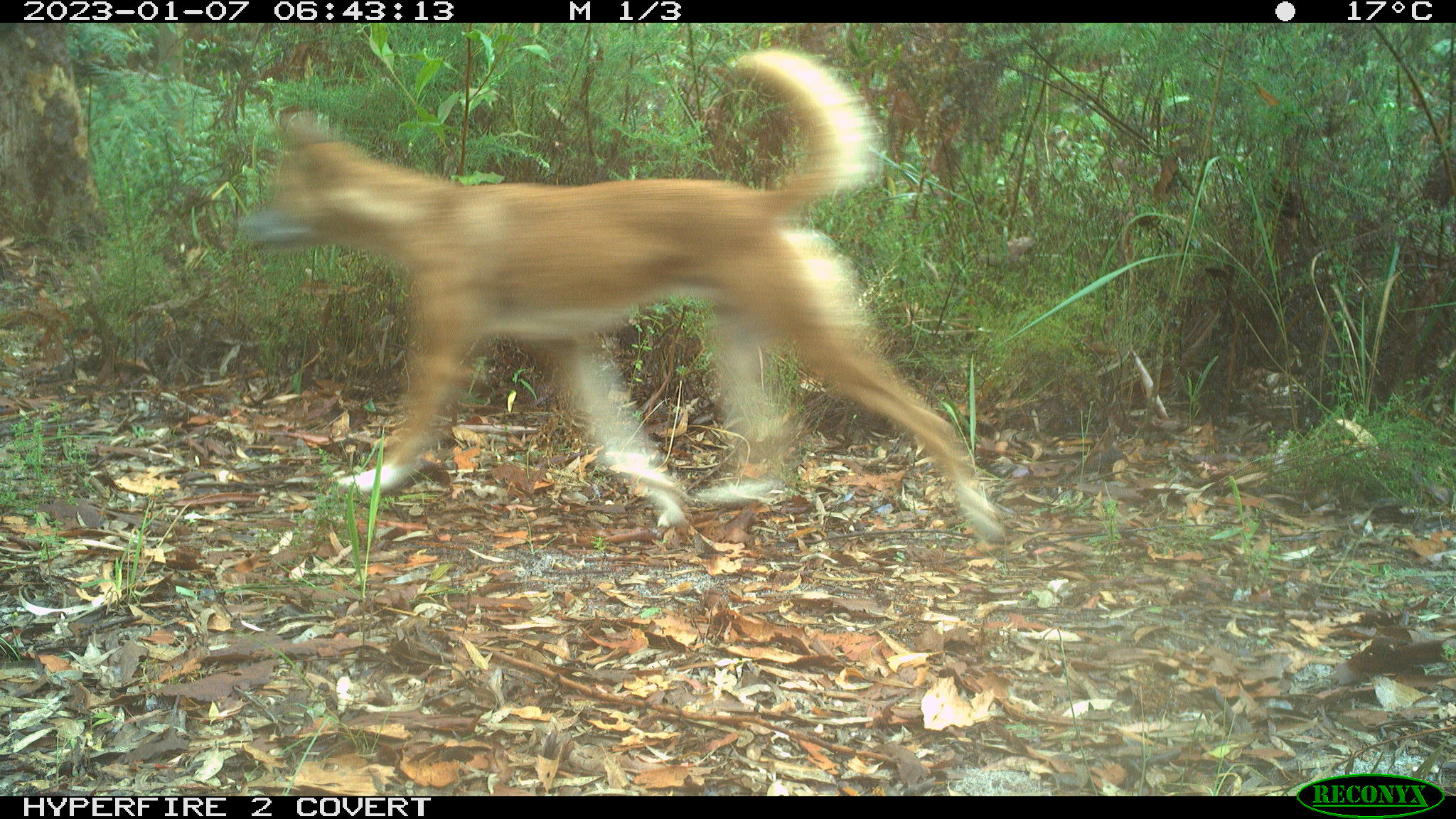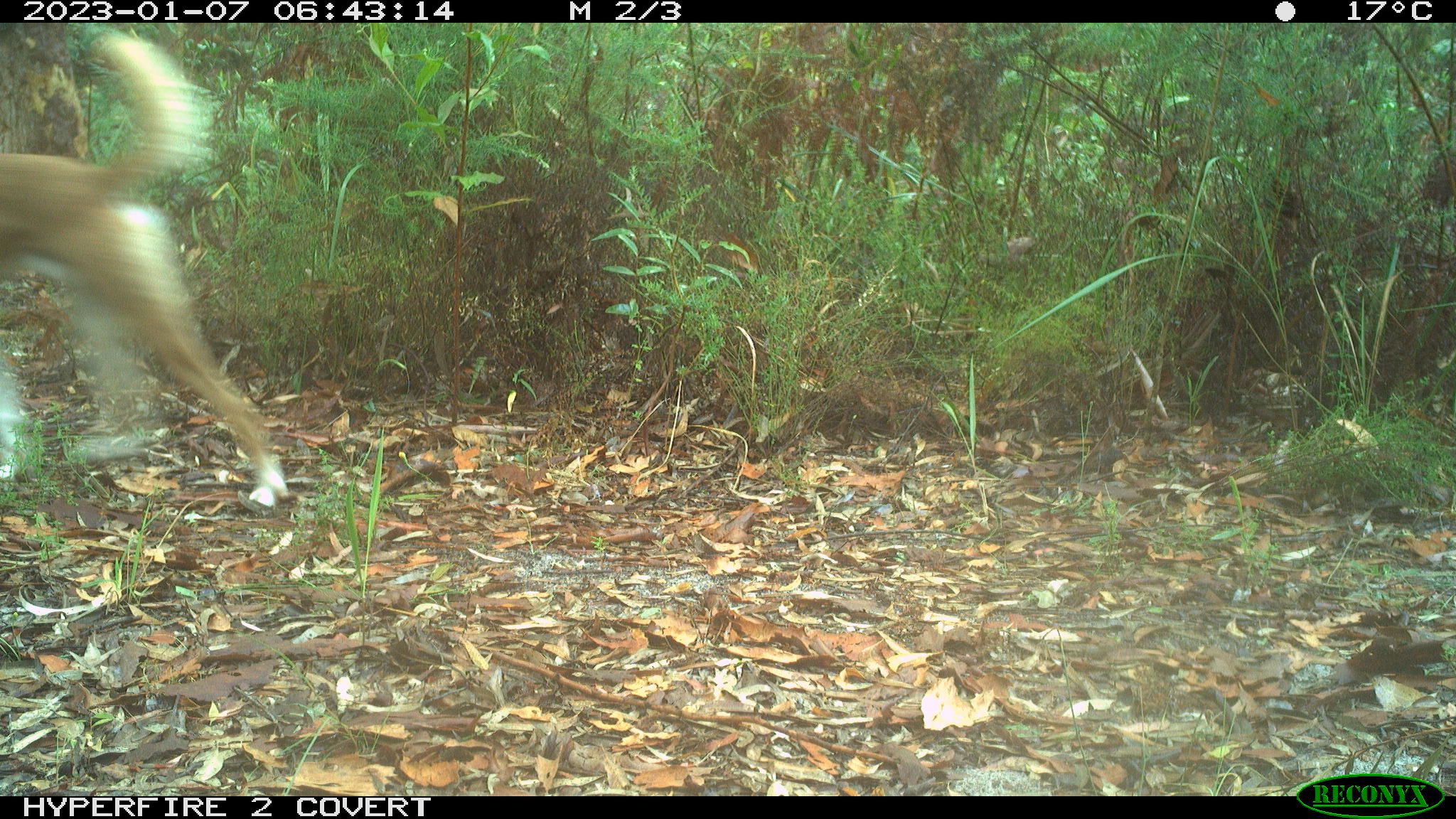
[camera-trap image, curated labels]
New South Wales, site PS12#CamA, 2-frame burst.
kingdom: Animalia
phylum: Chordata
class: Mammalia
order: Carnivora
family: Canidae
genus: Canis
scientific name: Canis familiaris dingo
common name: dingo